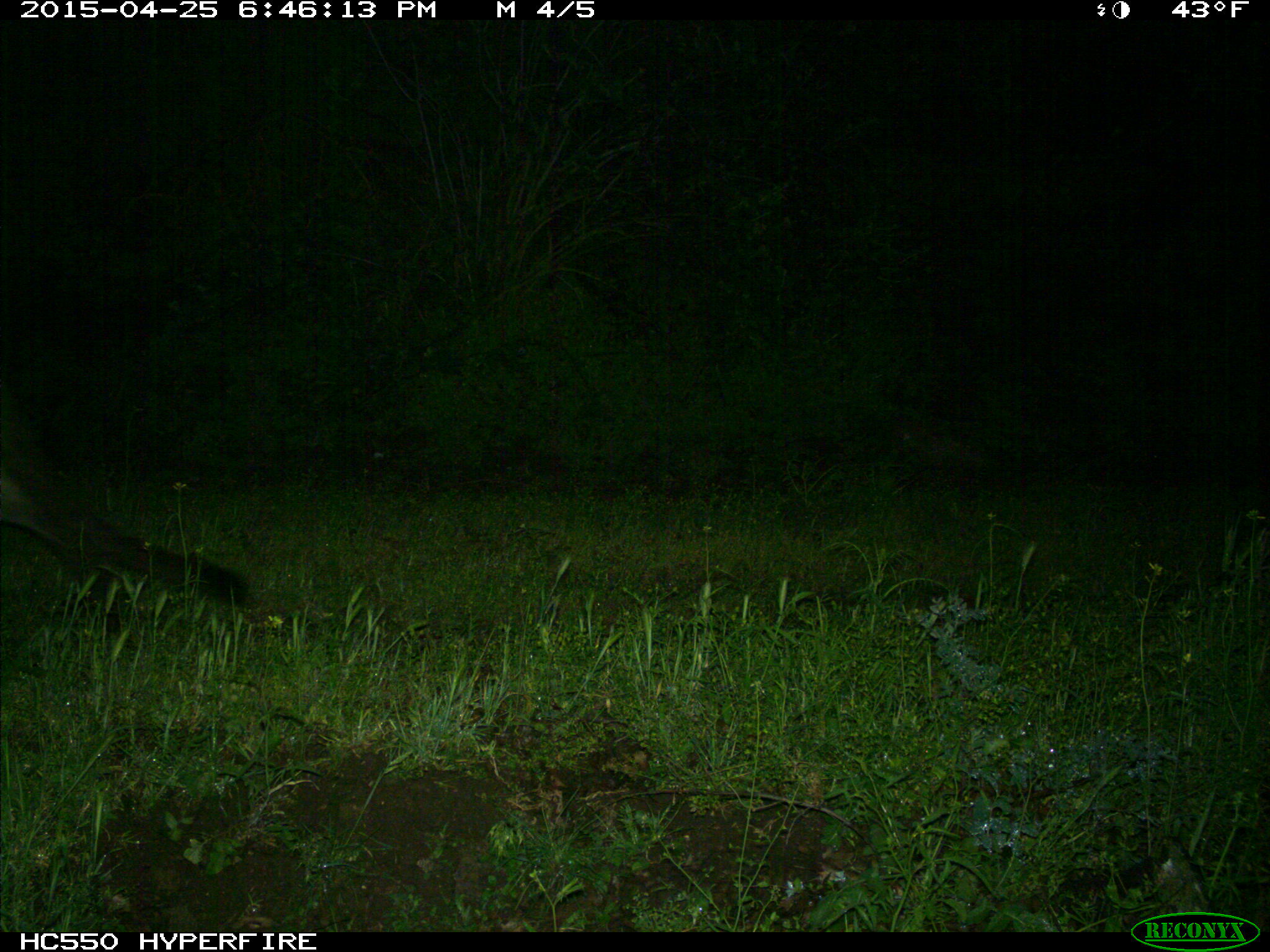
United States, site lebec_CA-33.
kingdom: Animalia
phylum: Chordata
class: Mammalia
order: Carnivora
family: Felidae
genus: Puma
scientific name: Puma concolor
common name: mountain lion